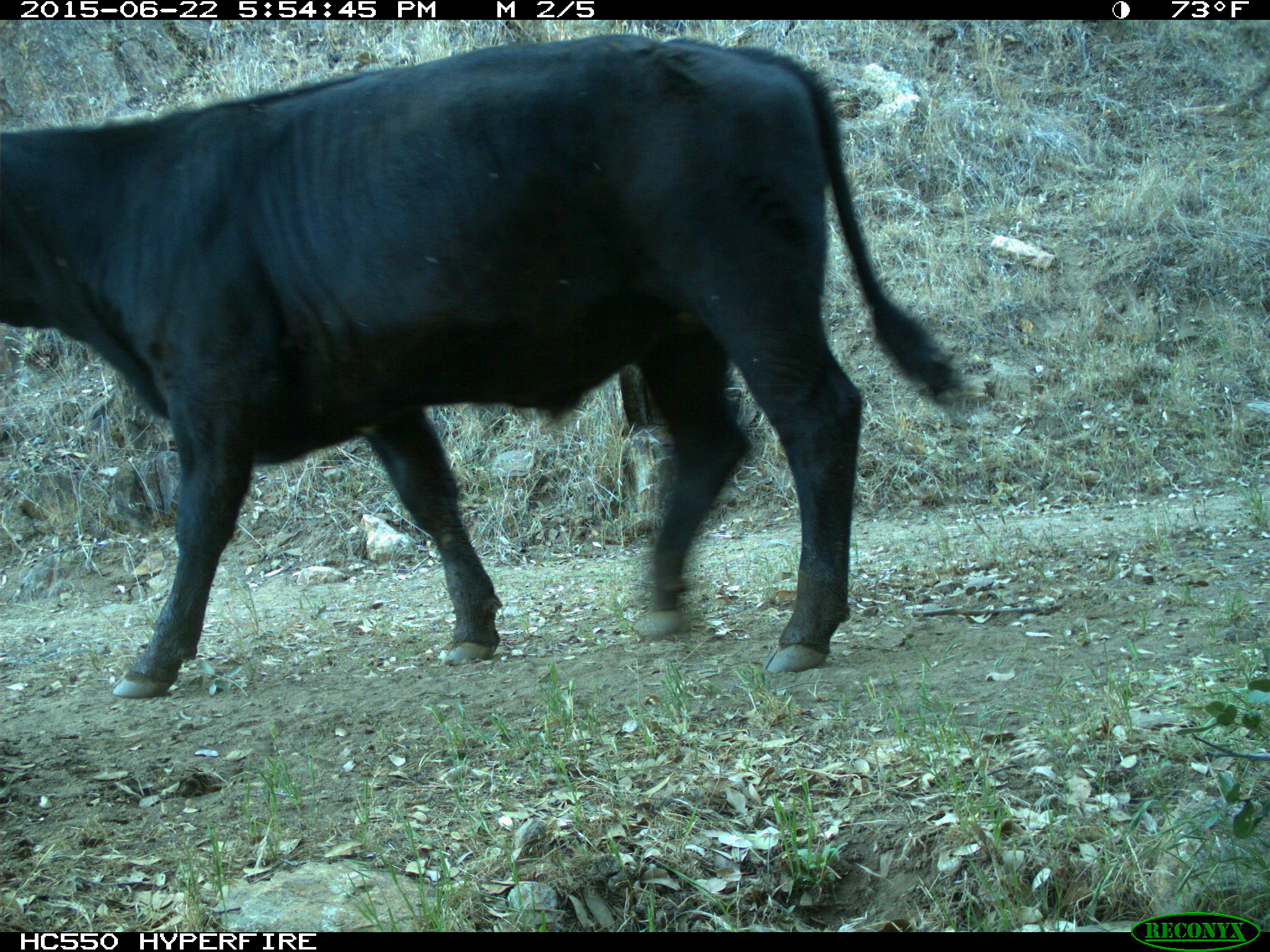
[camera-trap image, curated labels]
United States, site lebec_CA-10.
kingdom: Animalia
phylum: Chordata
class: Mammalia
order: Artiodactyla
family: Bovidae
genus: Bos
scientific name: Bos taurus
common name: domestic cow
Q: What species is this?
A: Bos taurus (domestic cow).